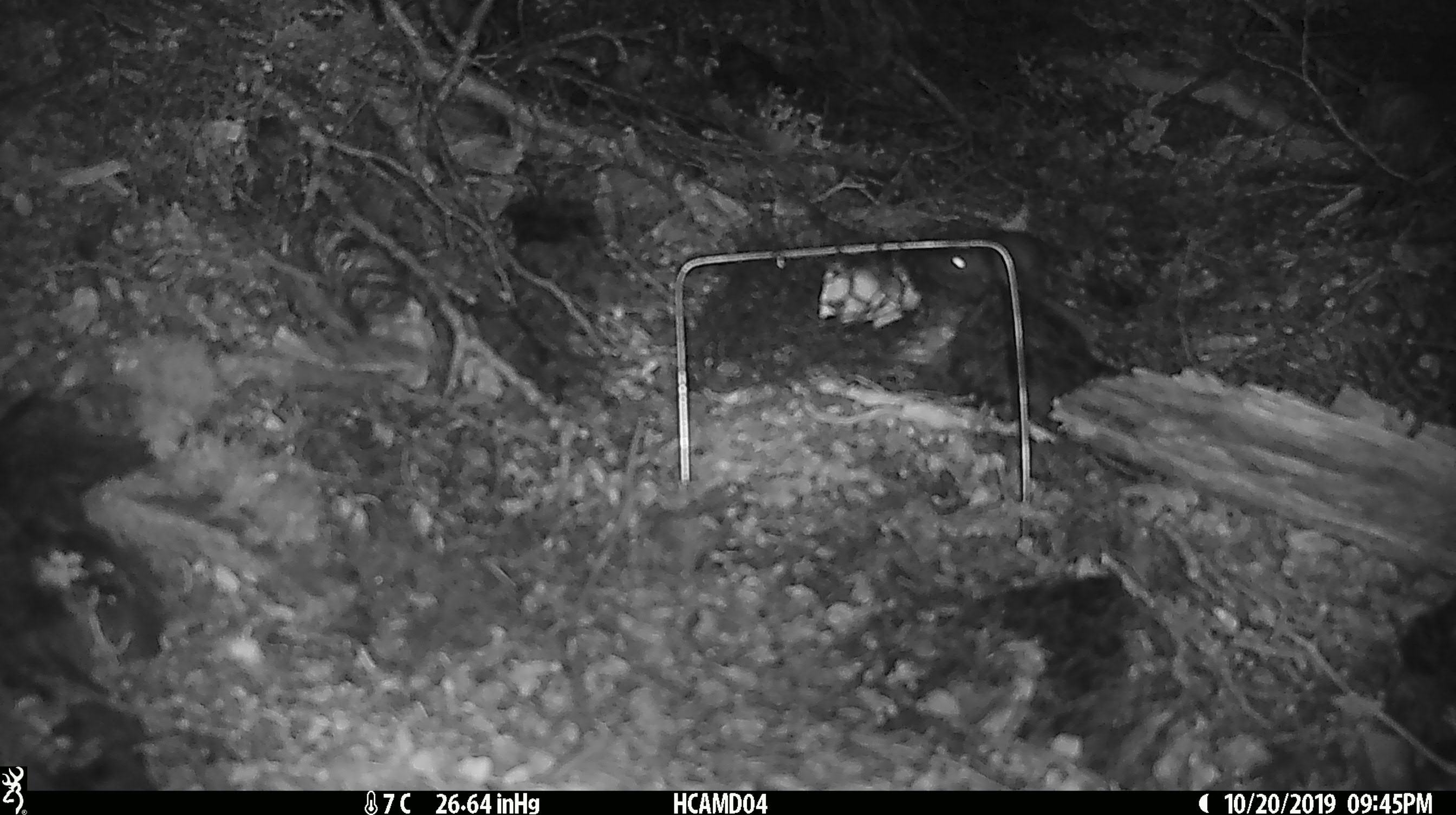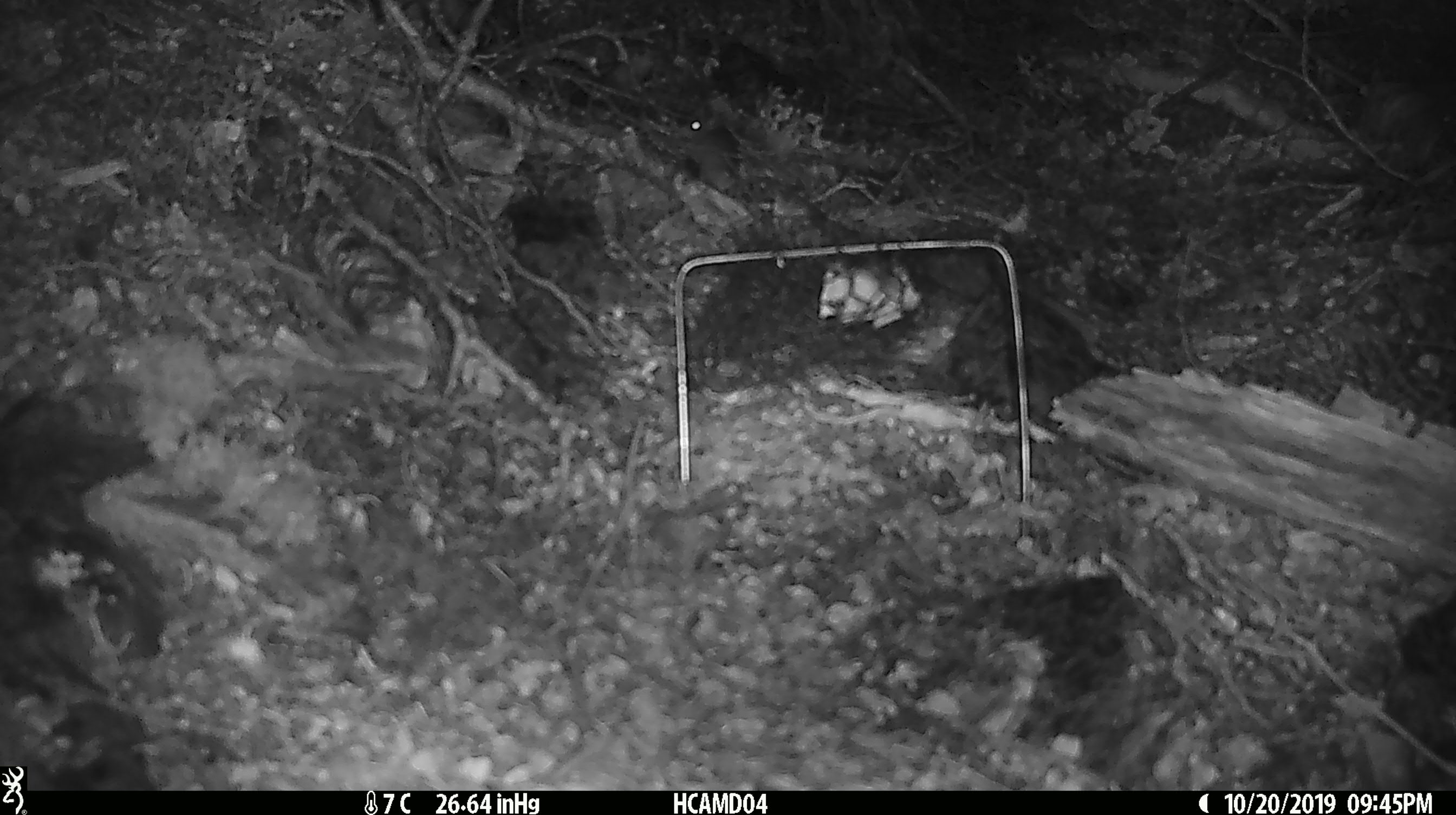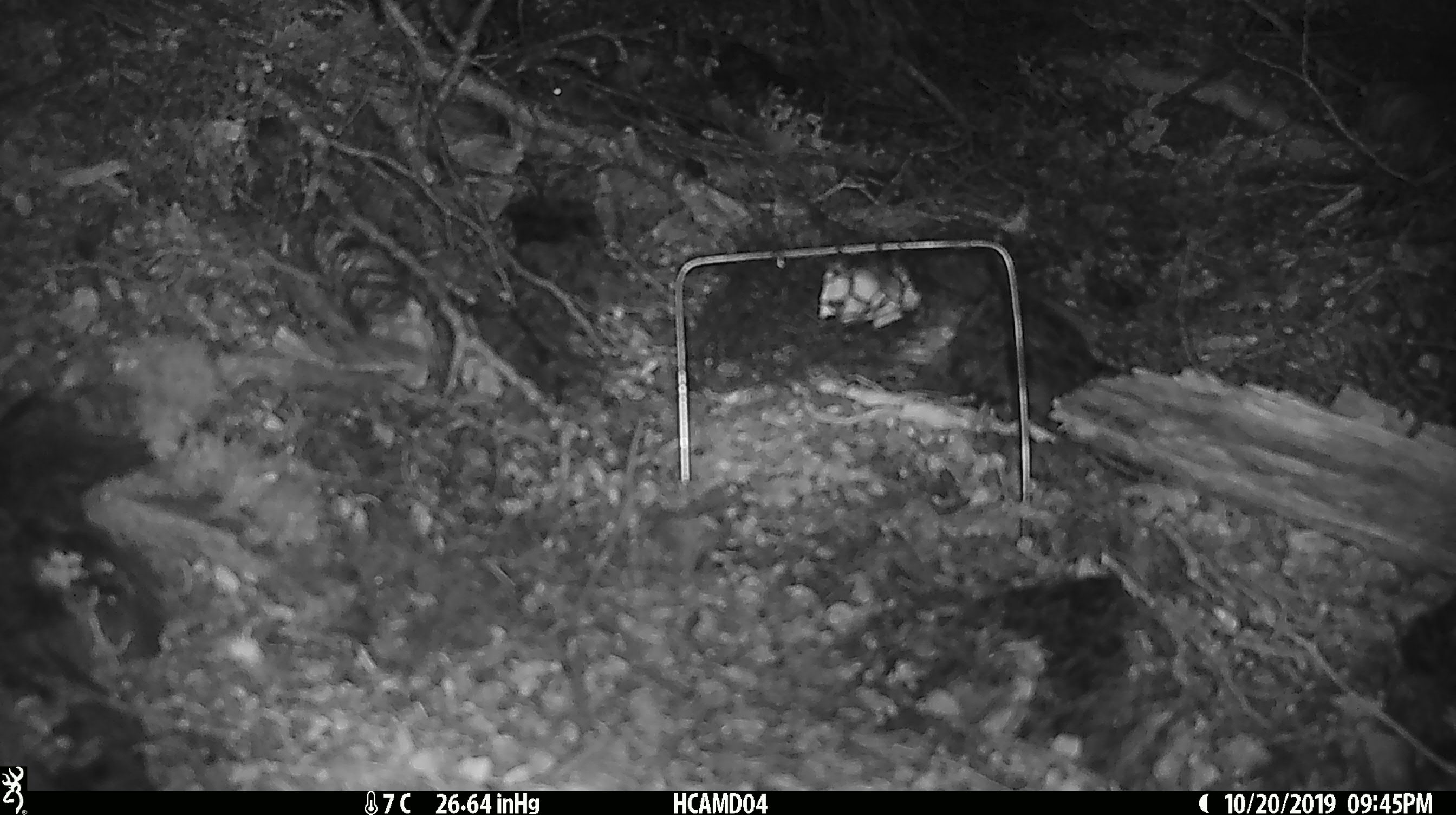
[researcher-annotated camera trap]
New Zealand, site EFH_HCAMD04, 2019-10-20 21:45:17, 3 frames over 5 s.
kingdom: Animalia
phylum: Chordata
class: Mammalia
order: Rodentia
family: Muridae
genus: Mus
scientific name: Mus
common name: mouse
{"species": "mouse (Mus)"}